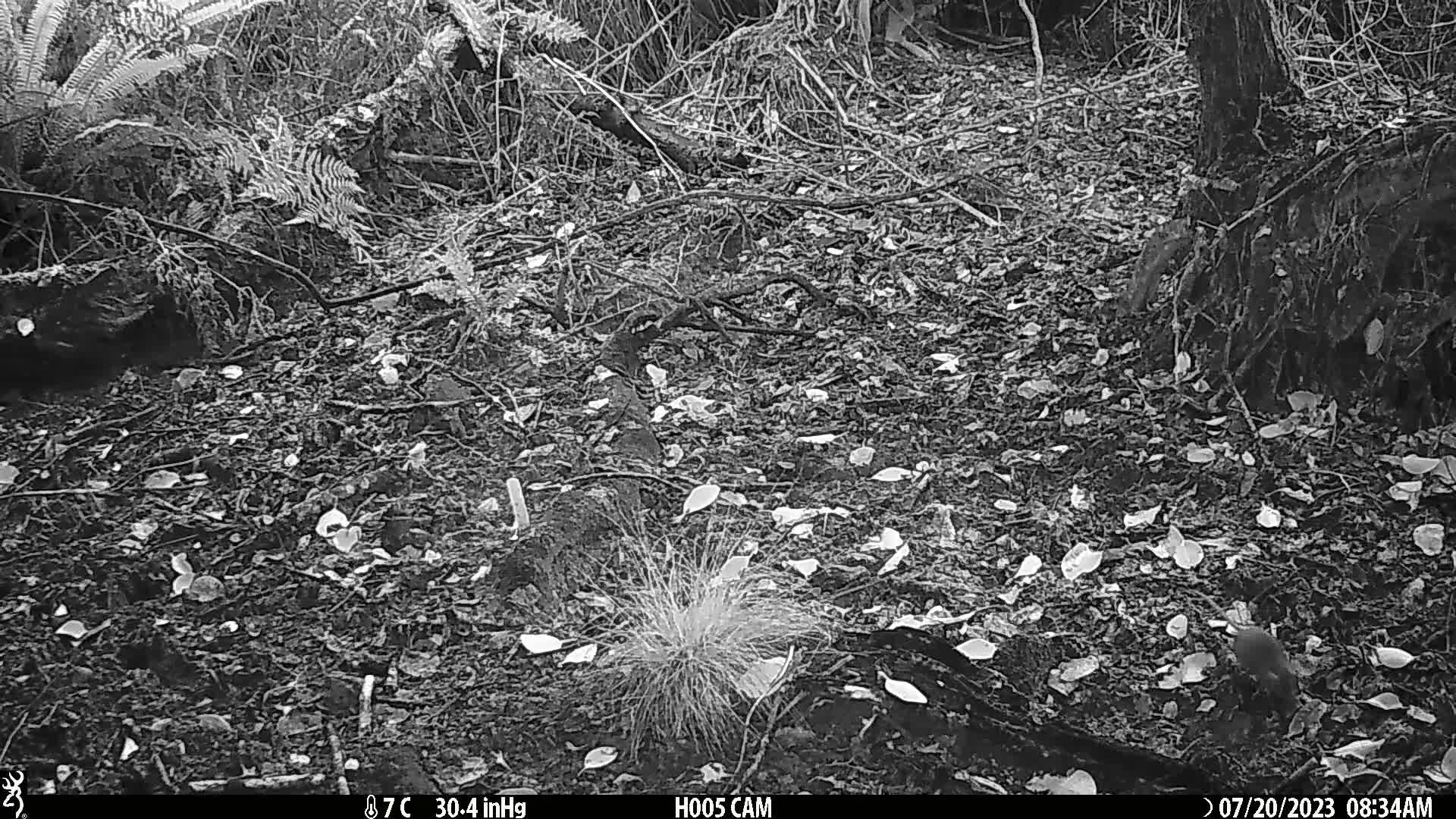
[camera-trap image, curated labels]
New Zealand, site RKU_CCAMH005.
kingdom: Animalia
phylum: Chordata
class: Mammalia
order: Rodentia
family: Muridae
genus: Rattus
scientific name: Rattus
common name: rat